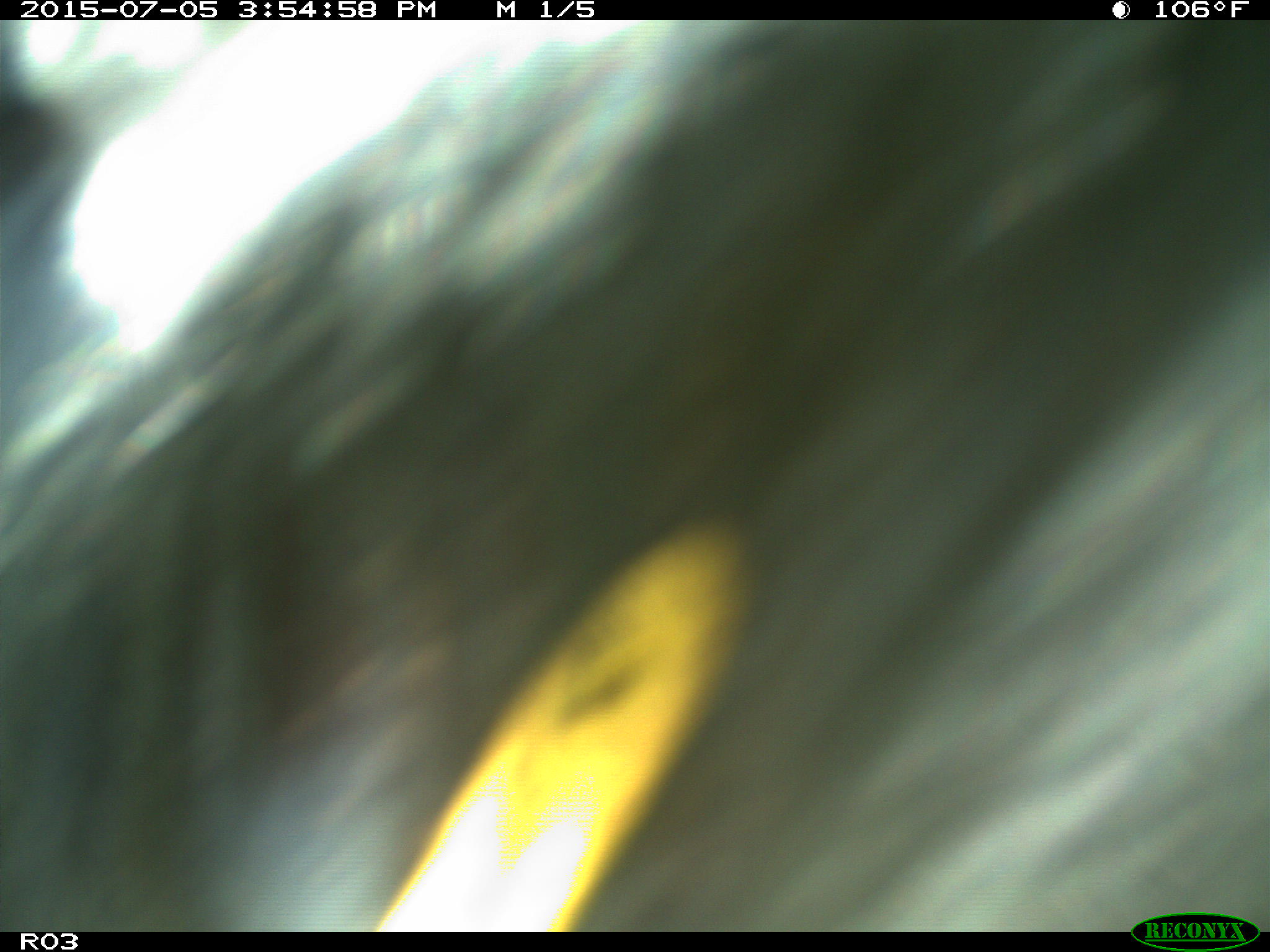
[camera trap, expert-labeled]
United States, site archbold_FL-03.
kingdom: Animalia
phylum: Chordata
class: Mammalia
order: Artiodactyla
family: Bovidae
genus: Bos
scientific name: Bos taurus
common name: domestic cow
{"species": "Bos taurus (domestic cow)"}